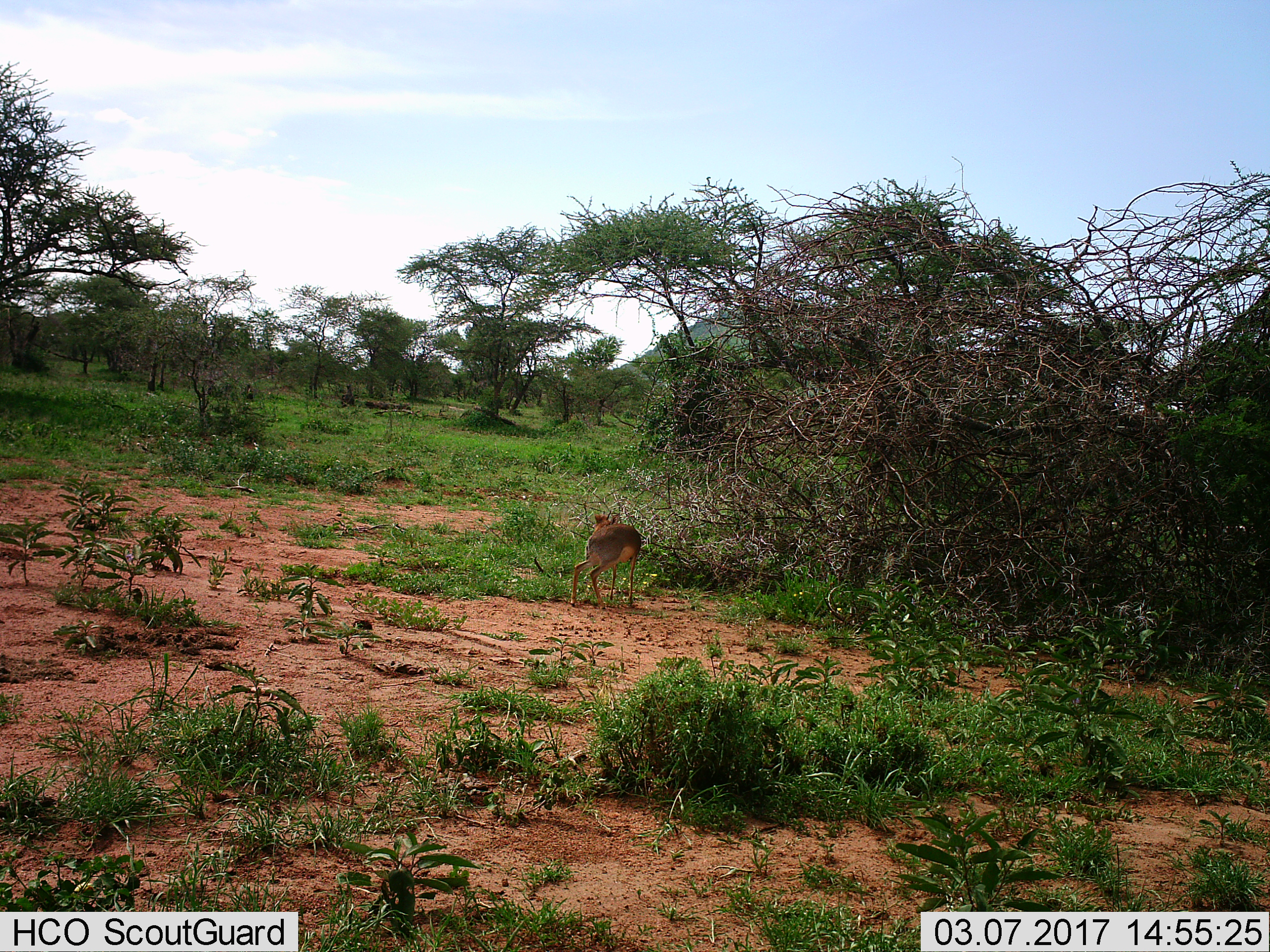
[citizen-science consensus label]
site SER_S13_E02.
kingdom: Animalia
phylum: Chordata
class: Mammalia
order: Artiodactyla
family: Bovidae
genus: Madoqua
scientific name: Madoqua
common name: dik-dik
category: dikdik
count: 1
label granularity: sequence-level